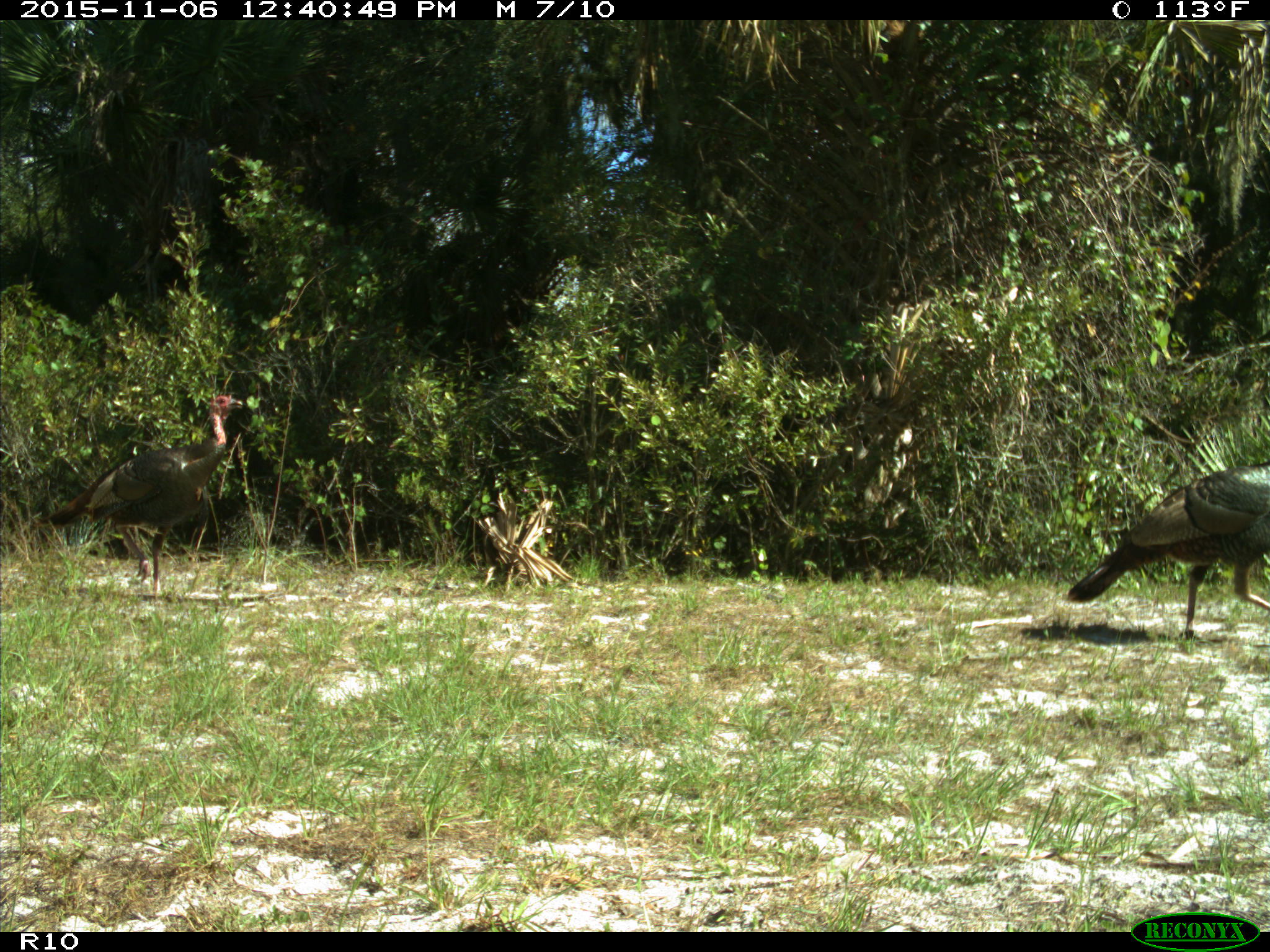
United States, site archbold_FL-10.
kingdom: Animalia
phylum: Chordata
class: Aves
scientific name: Aves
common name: birds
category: unidentified bird